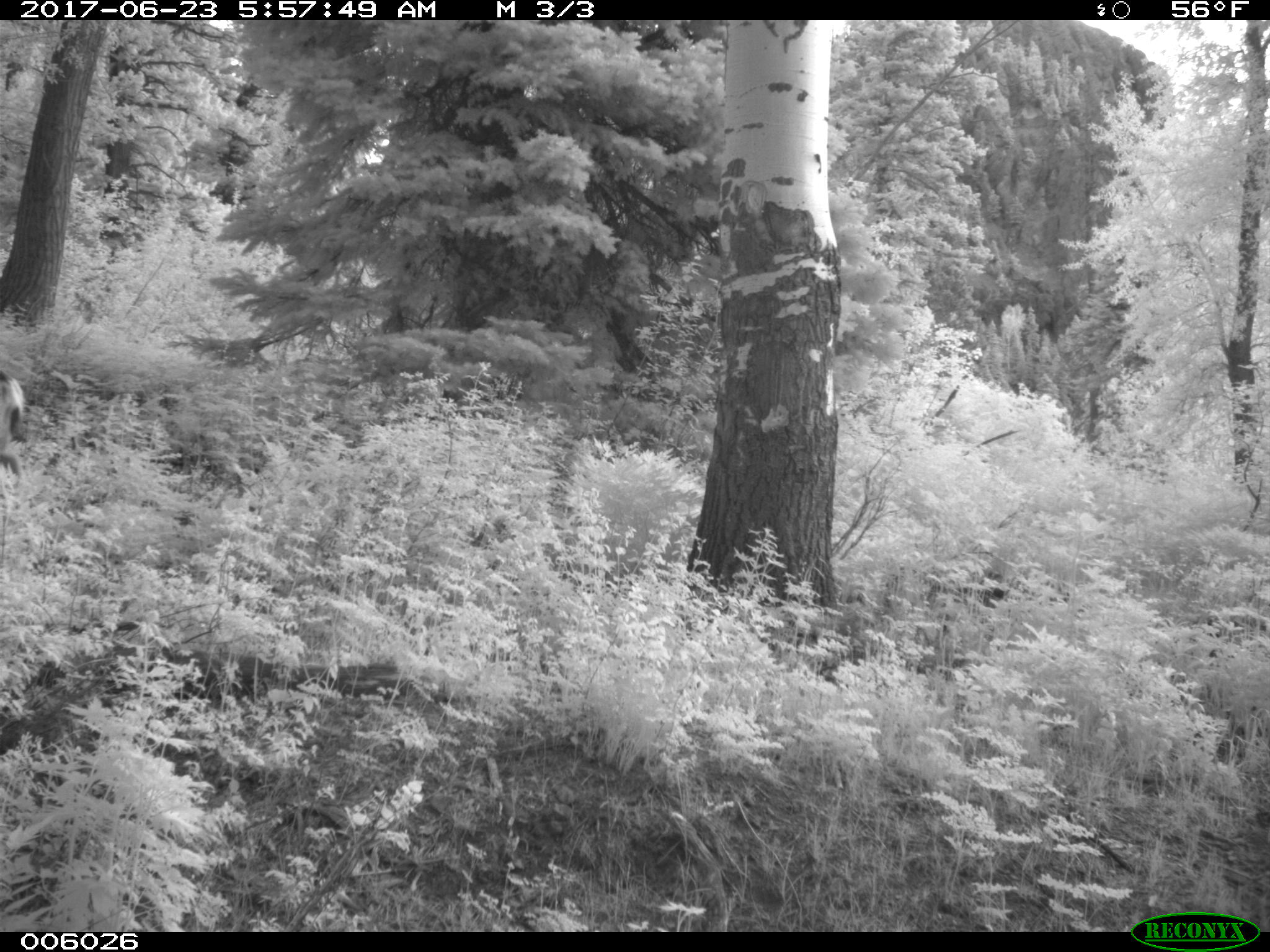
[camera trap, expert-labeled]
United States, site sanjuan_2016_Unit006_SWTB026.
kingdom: Animalia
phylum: Chordata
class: Mammalia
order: Artiodactyla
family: Cervidae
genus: Odocoileus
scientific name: Odocoileus hemionus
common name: mule deer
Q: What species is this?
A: Odocoileus hemionus (mule deer).